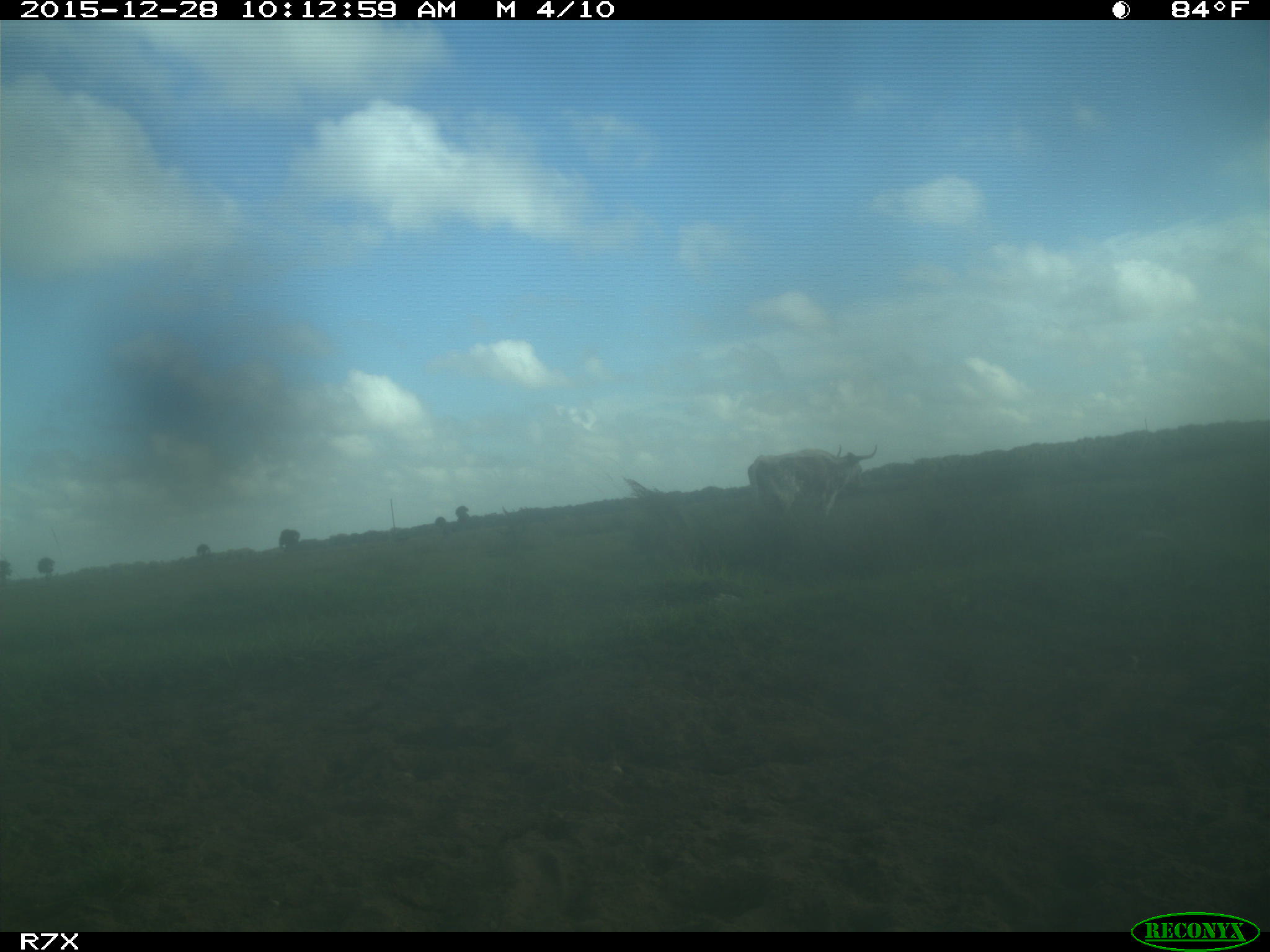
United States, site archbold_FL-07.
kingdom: Animalia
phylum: Chordata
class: Mammalia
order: Artiodactyla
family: Bovidae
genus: Bos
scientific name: Bos taurus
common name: domestic cow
Bos taurus (domestic cow).